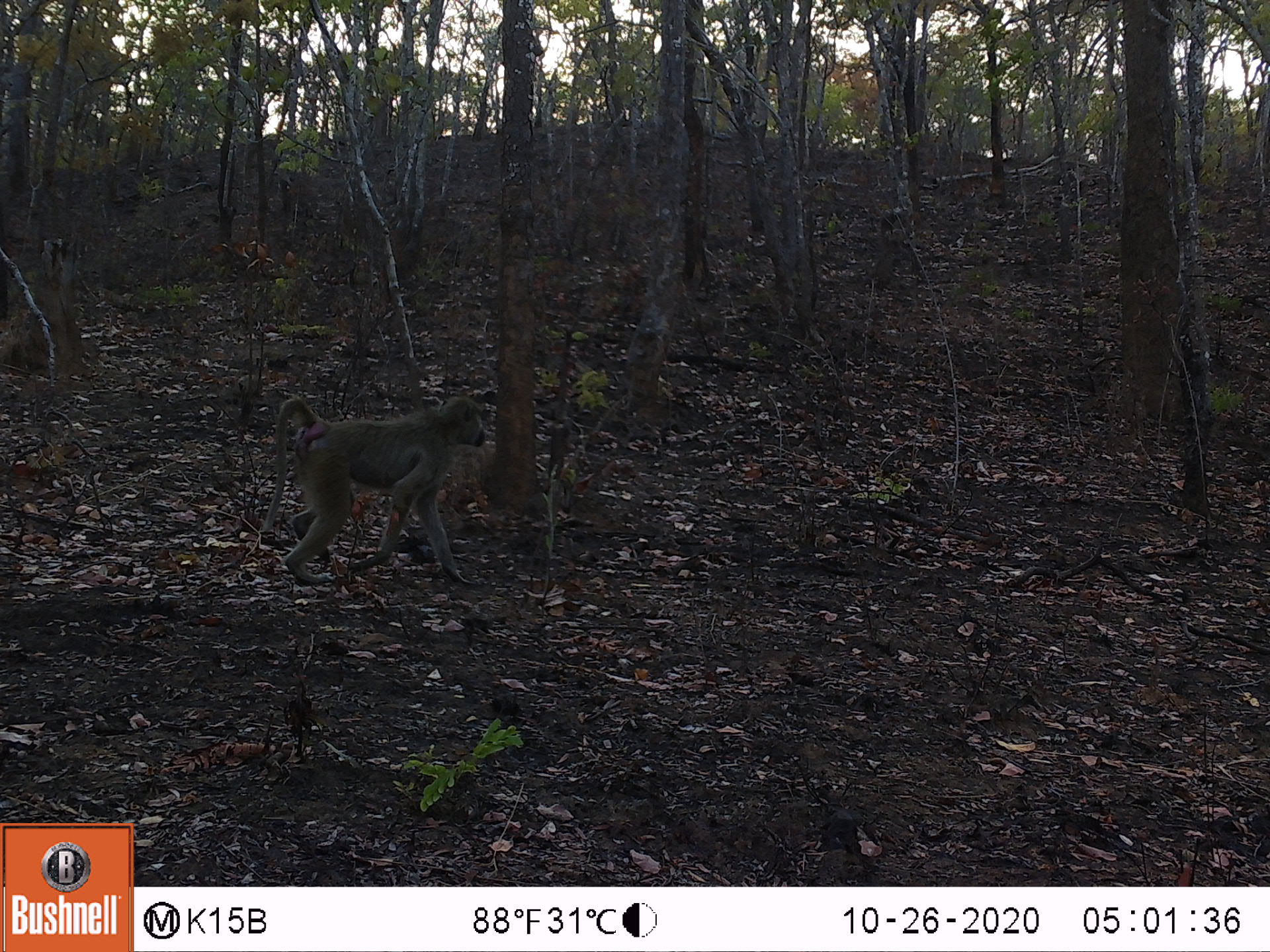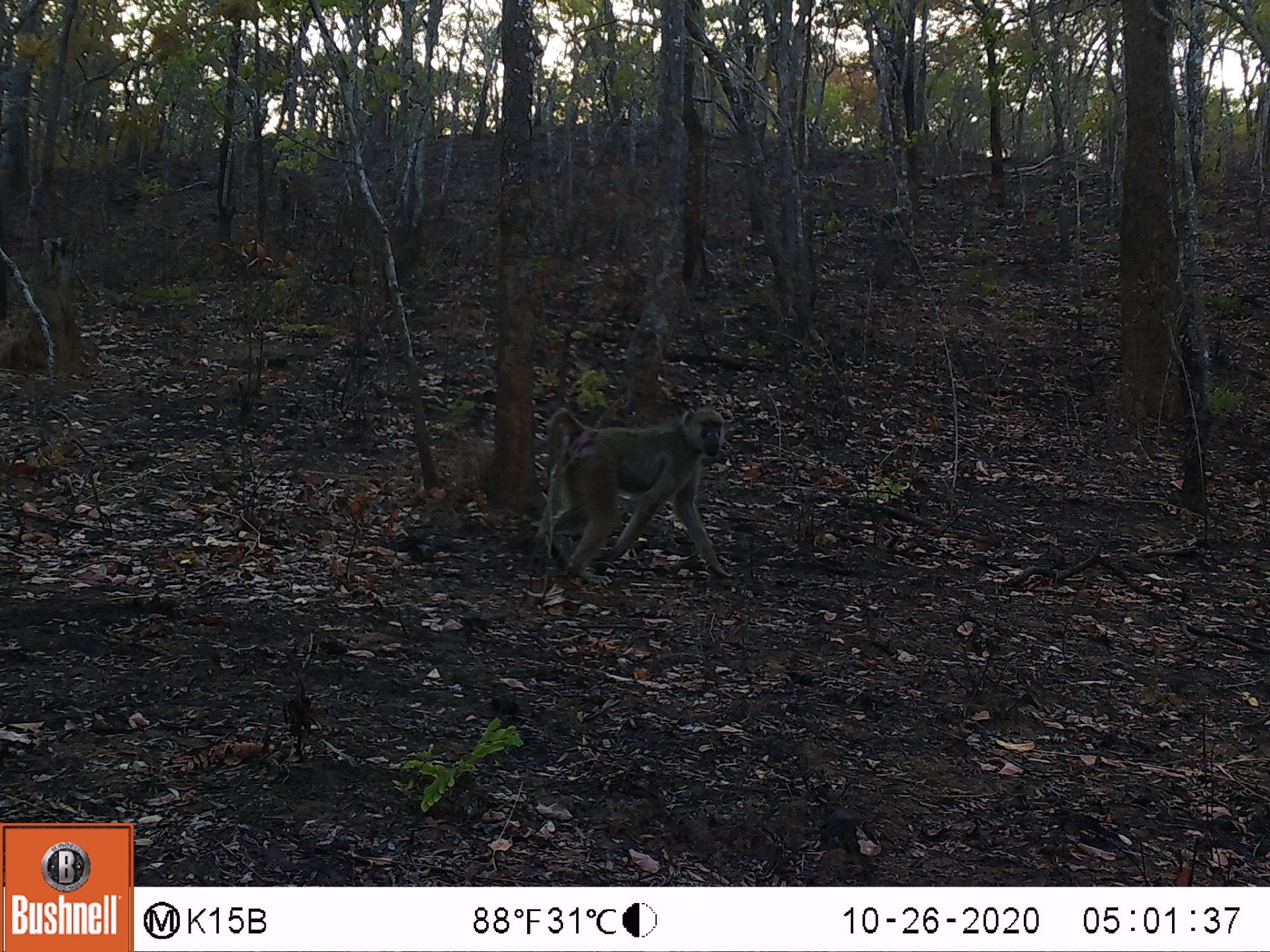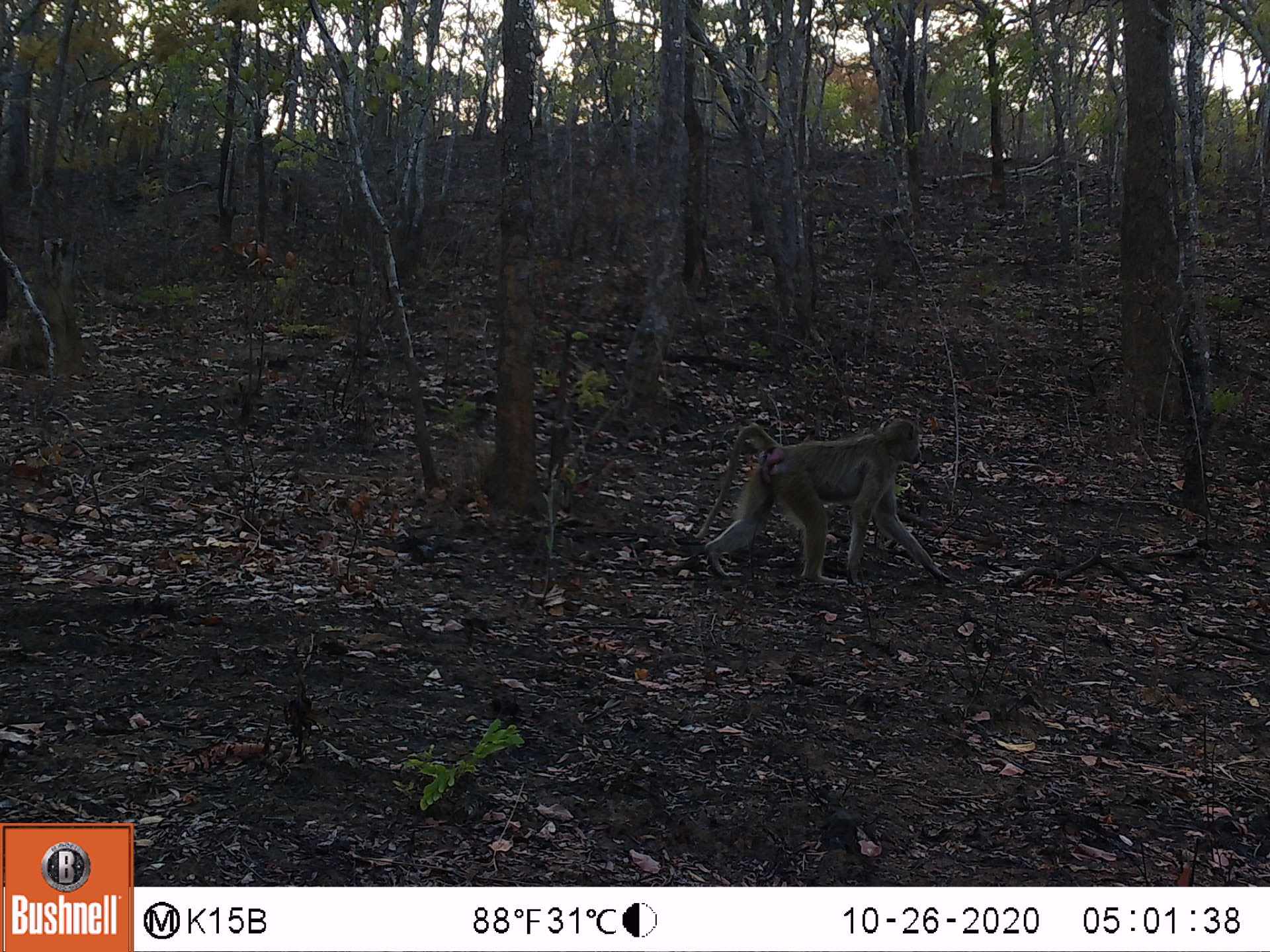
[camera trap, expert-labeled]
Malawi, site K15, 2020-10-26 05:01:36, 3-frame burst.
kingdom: Animalia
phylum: Chordata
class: Mammalia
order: Primates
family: Cercopithecidae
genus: Papio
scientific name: Papio cynocephalus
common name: yellow baboon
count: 1